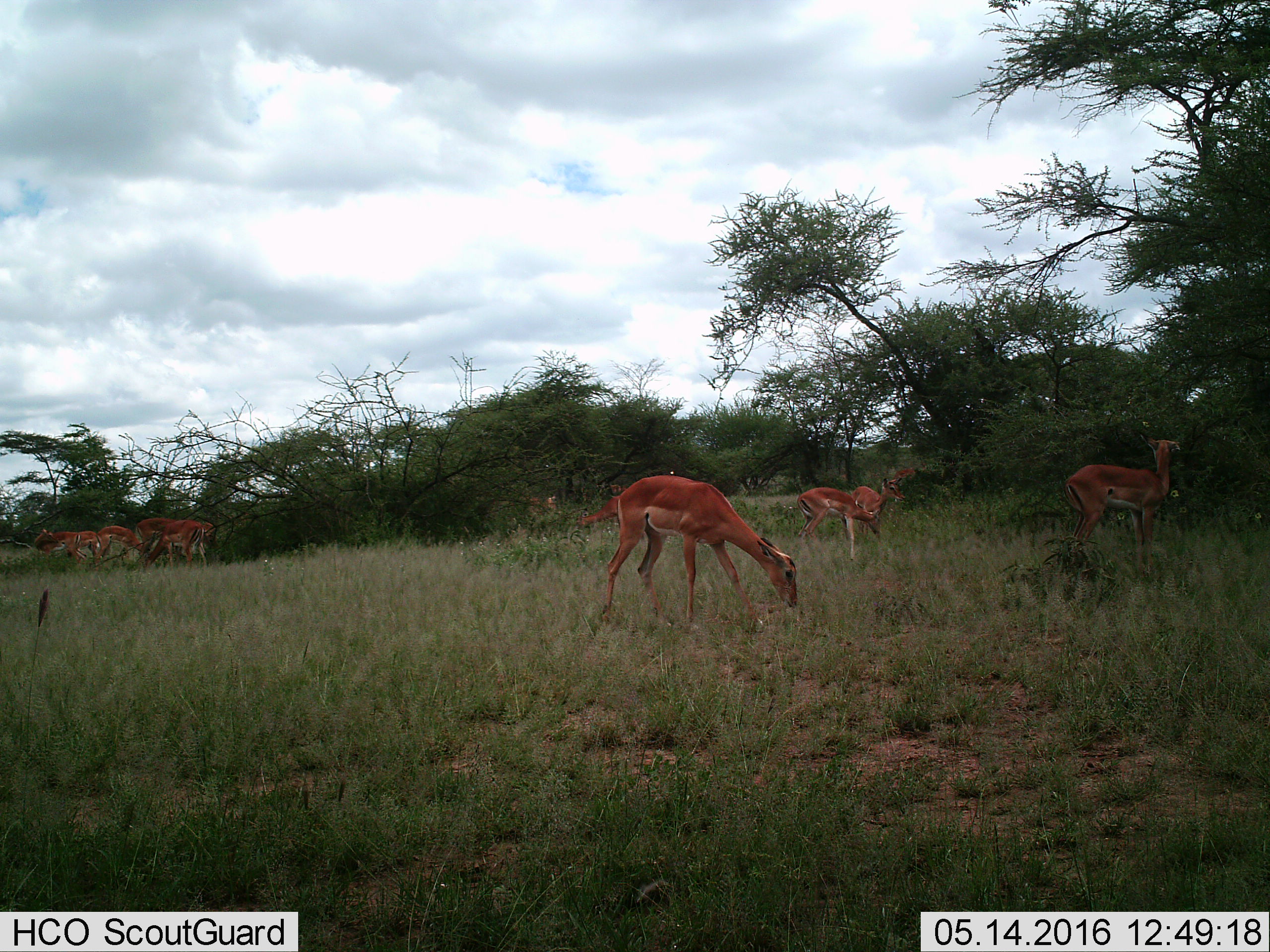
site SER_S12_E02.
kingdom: Animalia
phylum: Chordata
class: Mammalia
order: Artiodactyla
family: Bovidae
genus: Aepyceros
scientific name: Aepyceros melampus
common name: impala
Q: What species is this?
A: Impala (Aepyceros melampus).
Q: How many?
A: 11-50.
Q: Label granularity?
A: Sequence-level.